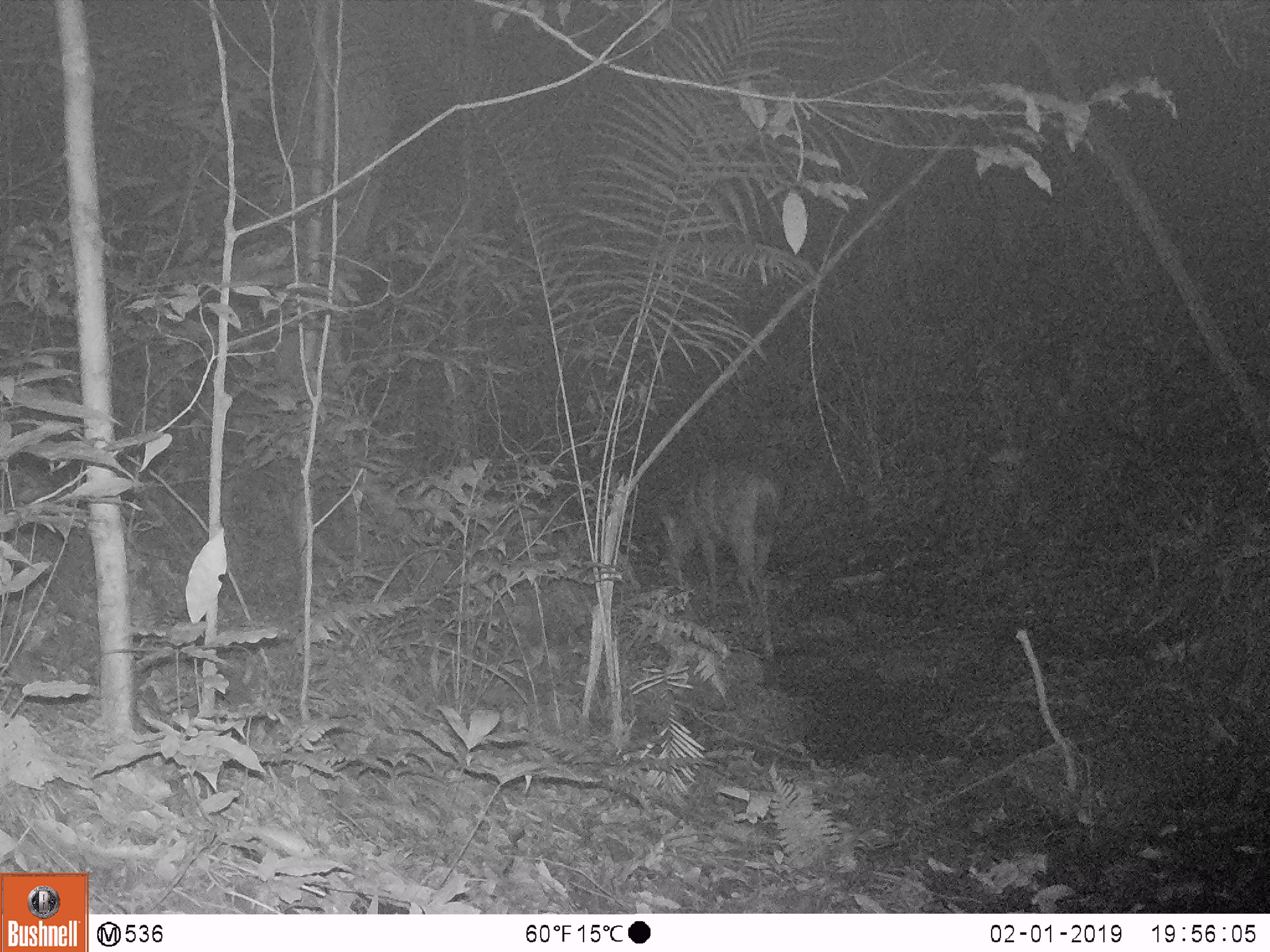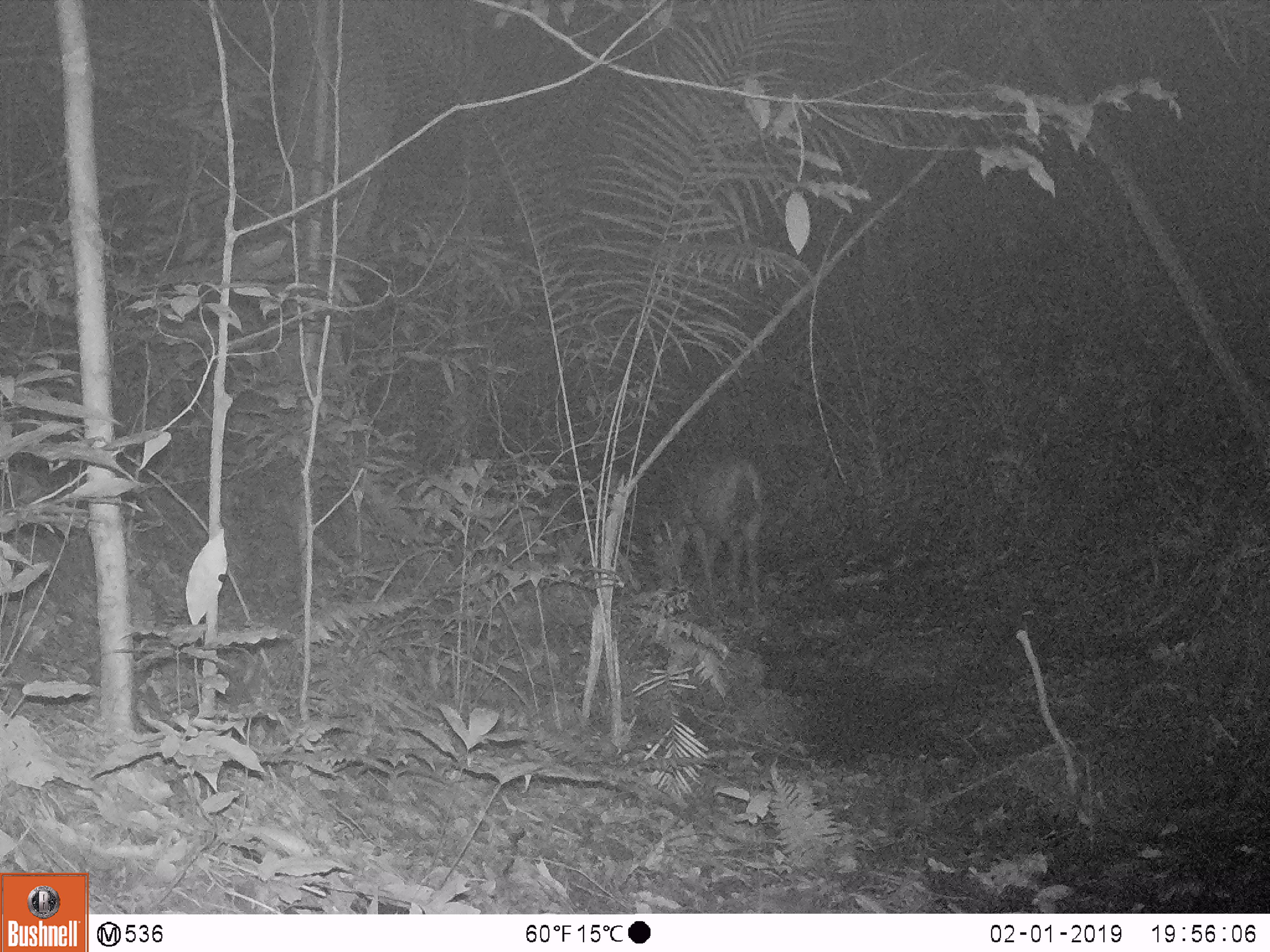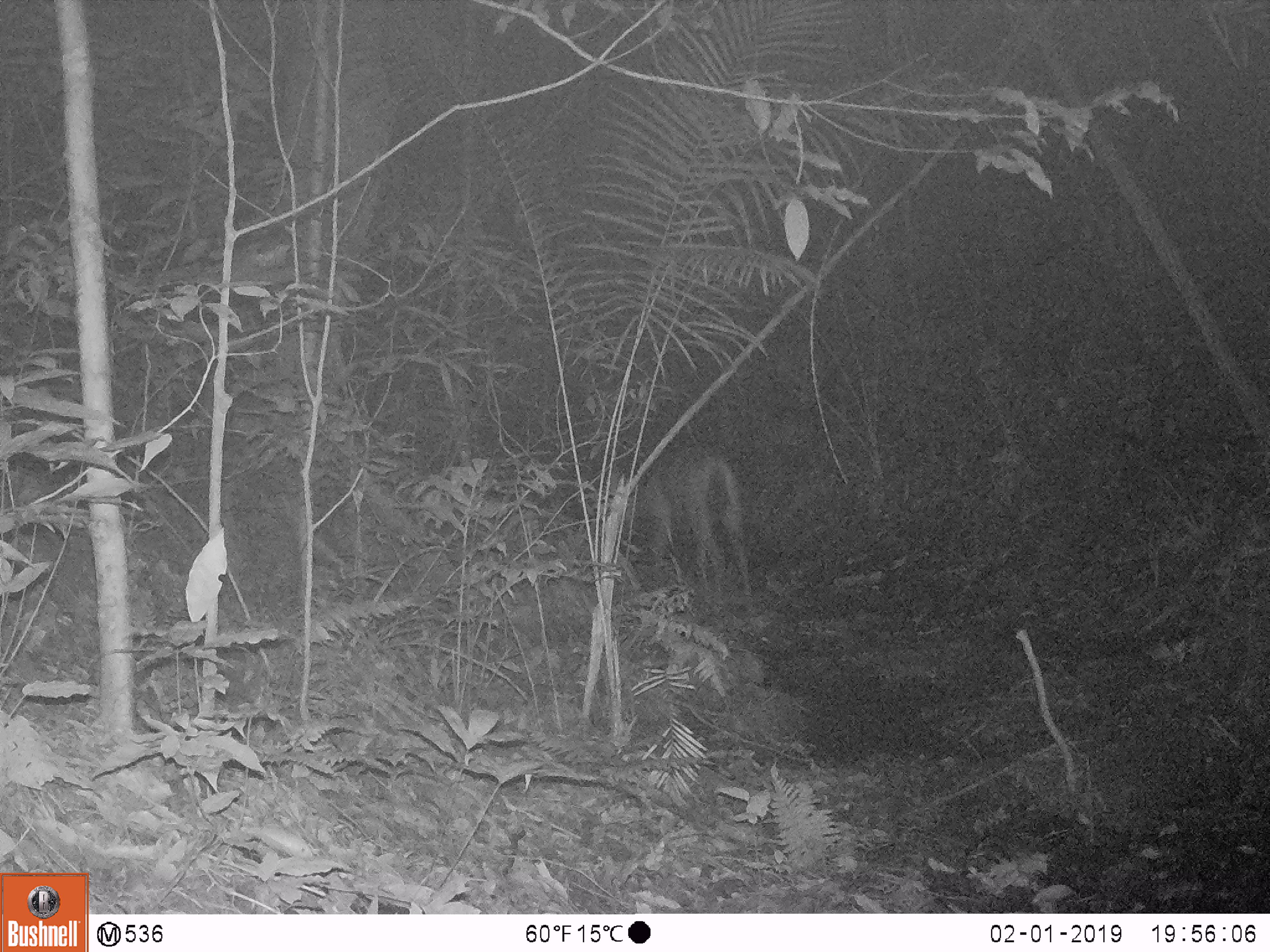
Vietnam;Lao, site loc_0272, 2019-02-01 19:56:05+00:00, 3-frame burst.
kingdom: Animalia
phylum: Chordata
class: Mammalia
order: Artiodactyla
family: Cervidae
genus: Rusa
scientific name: Rusa unicolor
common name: sambar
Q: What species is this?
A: Sambar (Rusa unicolor).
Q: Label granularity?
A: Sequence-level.